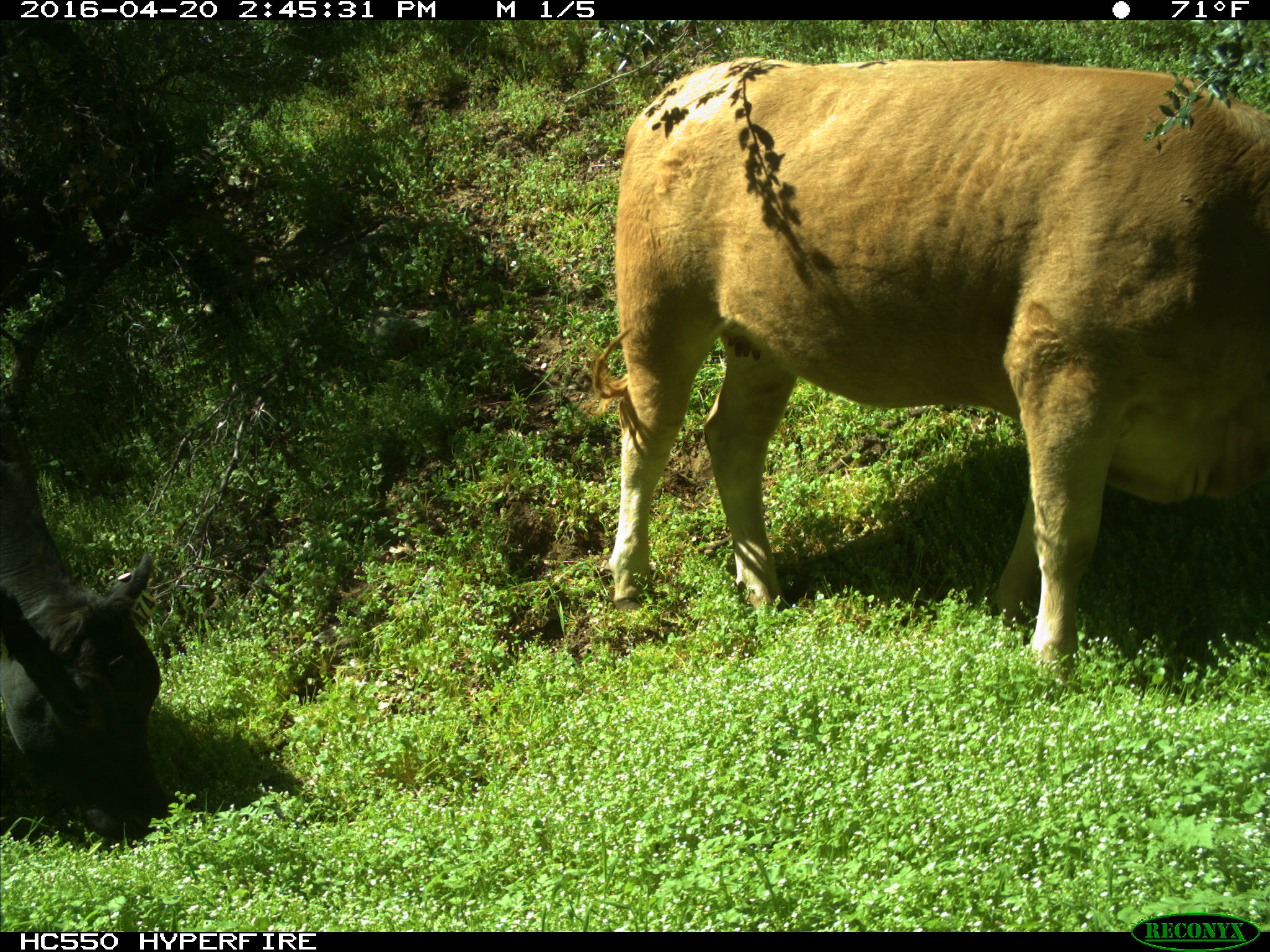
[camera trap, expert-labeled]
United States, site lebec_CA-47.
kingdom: Animalia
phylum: Chordata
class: Mammalia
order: Artiodactyla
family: Bovidae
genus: Bos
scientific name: Bos taurus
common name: domestic cow